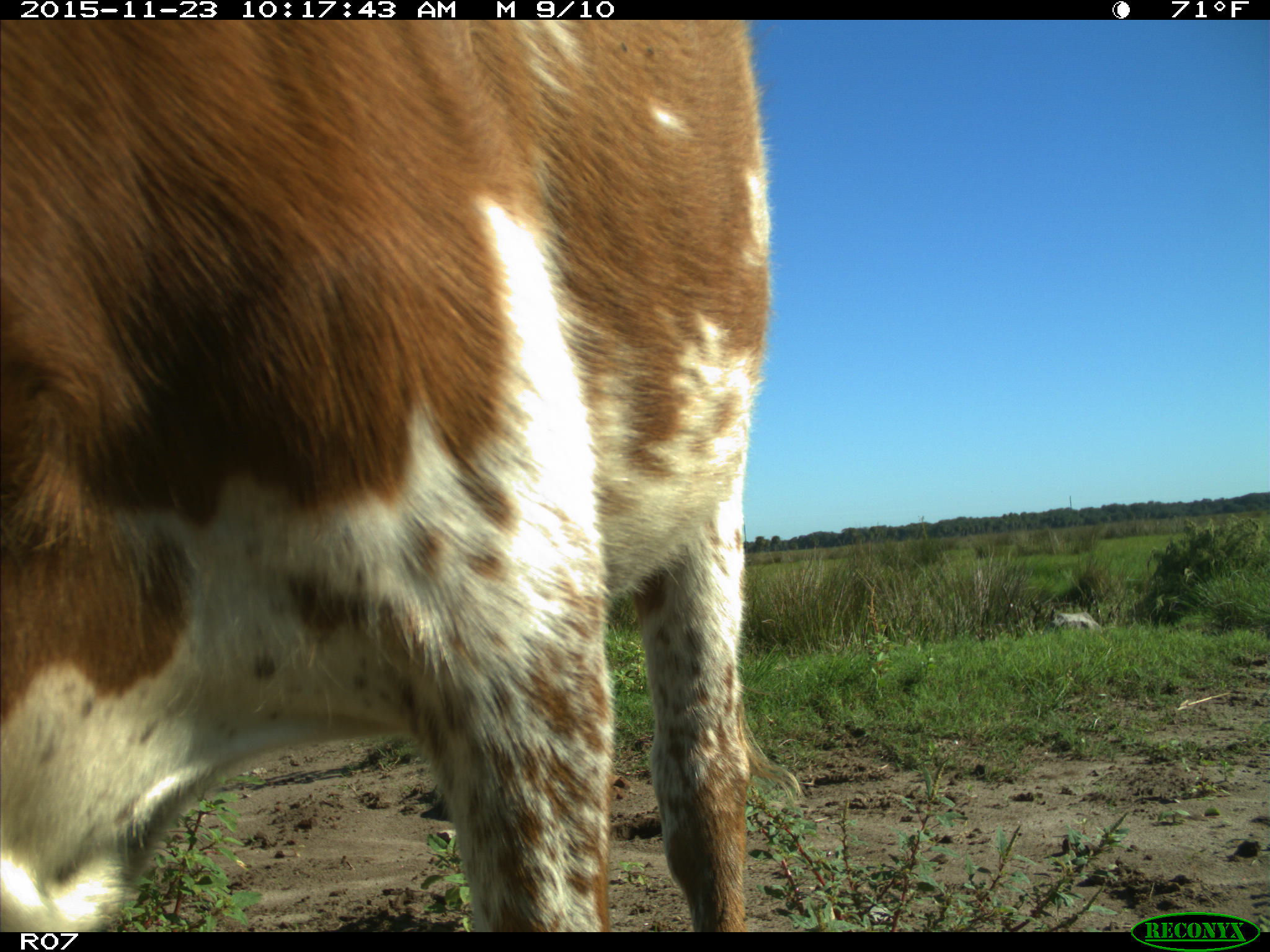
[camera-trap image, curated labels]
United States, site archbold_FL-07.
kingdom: Animalia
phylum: Chordata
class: Mammalia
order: Artiodactyla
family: Bovidae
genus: Bos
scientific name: Bos taurus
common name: domestic cow